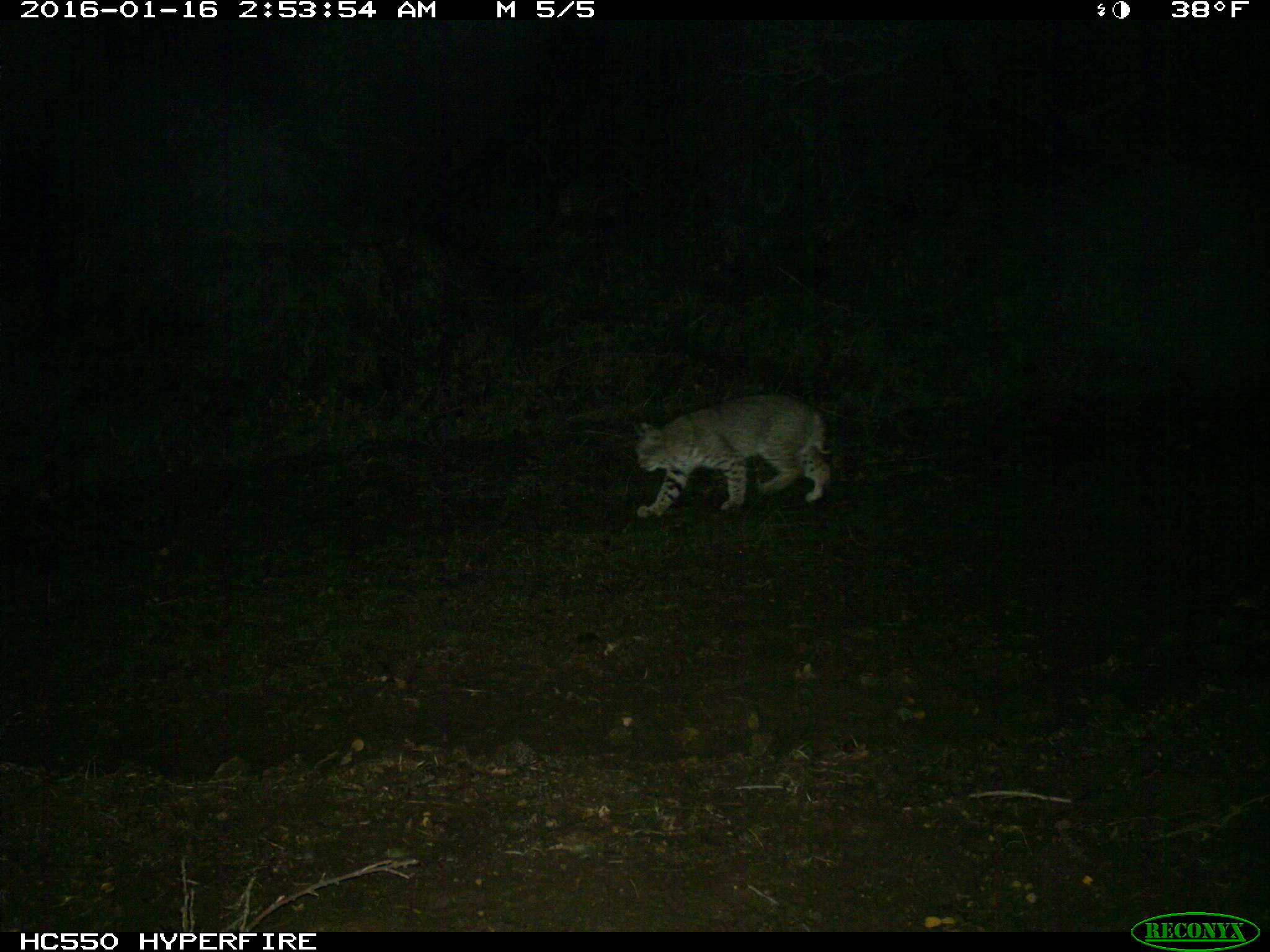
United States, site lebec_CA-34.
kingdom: Animalia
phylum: Chordata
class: Mammalia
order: Carnivora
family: Felidae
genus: Lynx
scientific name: Lynx rufus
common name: bobcat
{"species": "Lynx rufus (bobcat)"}